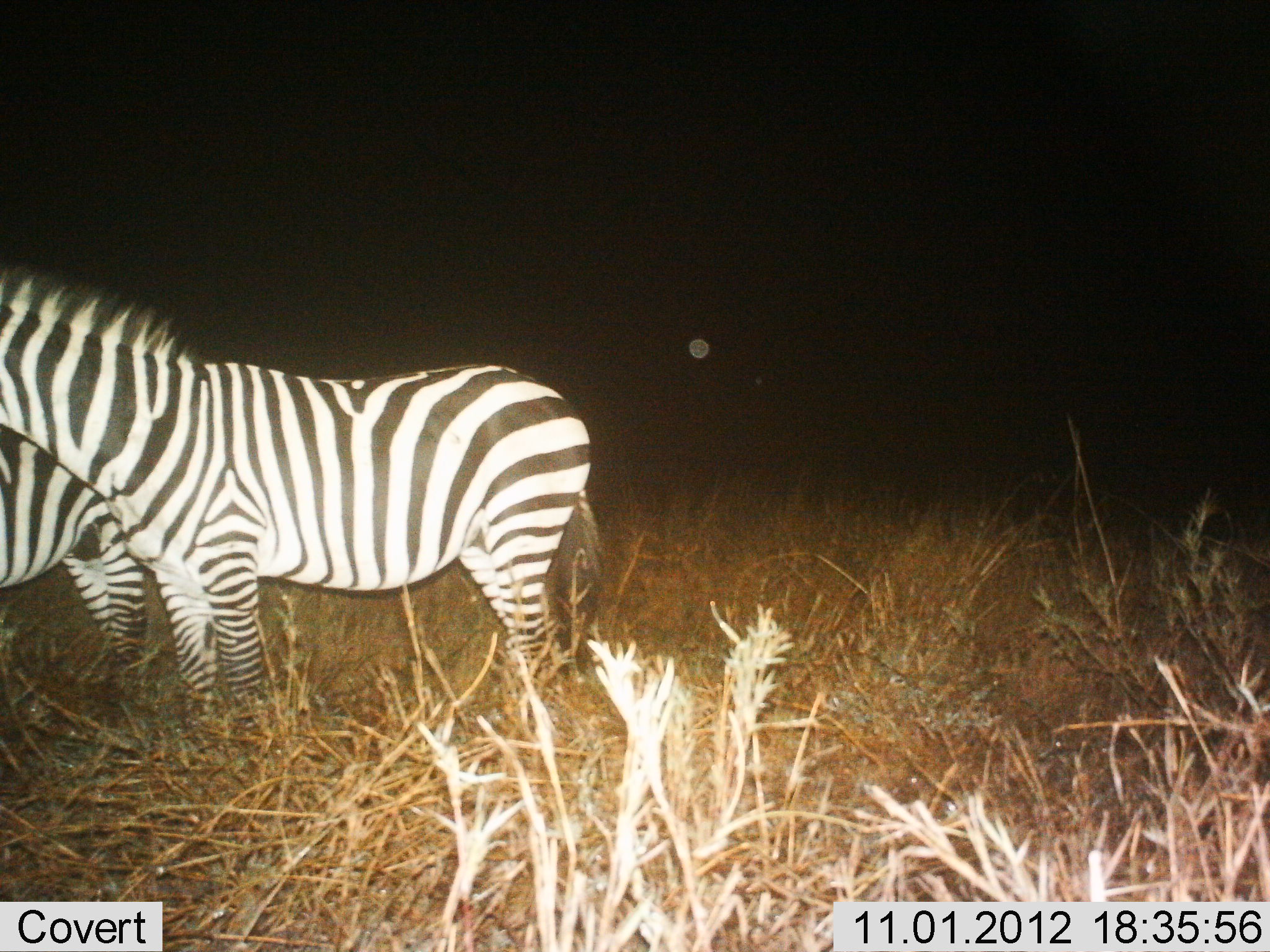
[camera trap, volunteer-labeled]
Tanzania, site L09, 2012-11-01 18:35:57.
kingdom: Animalia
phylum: Chordata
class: Mammalia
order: Perissodactyla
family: Equidae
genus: Equus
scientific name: Equus quagga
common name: plains zebra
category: zebra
Zebra (plains zebra) (Equus quagga), count 2. Behavior (volunteer vote fractions): standing 100%, resting 0%, moving 0%, interacting 0%. Young present (vote fraction): 0%. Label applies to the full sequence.